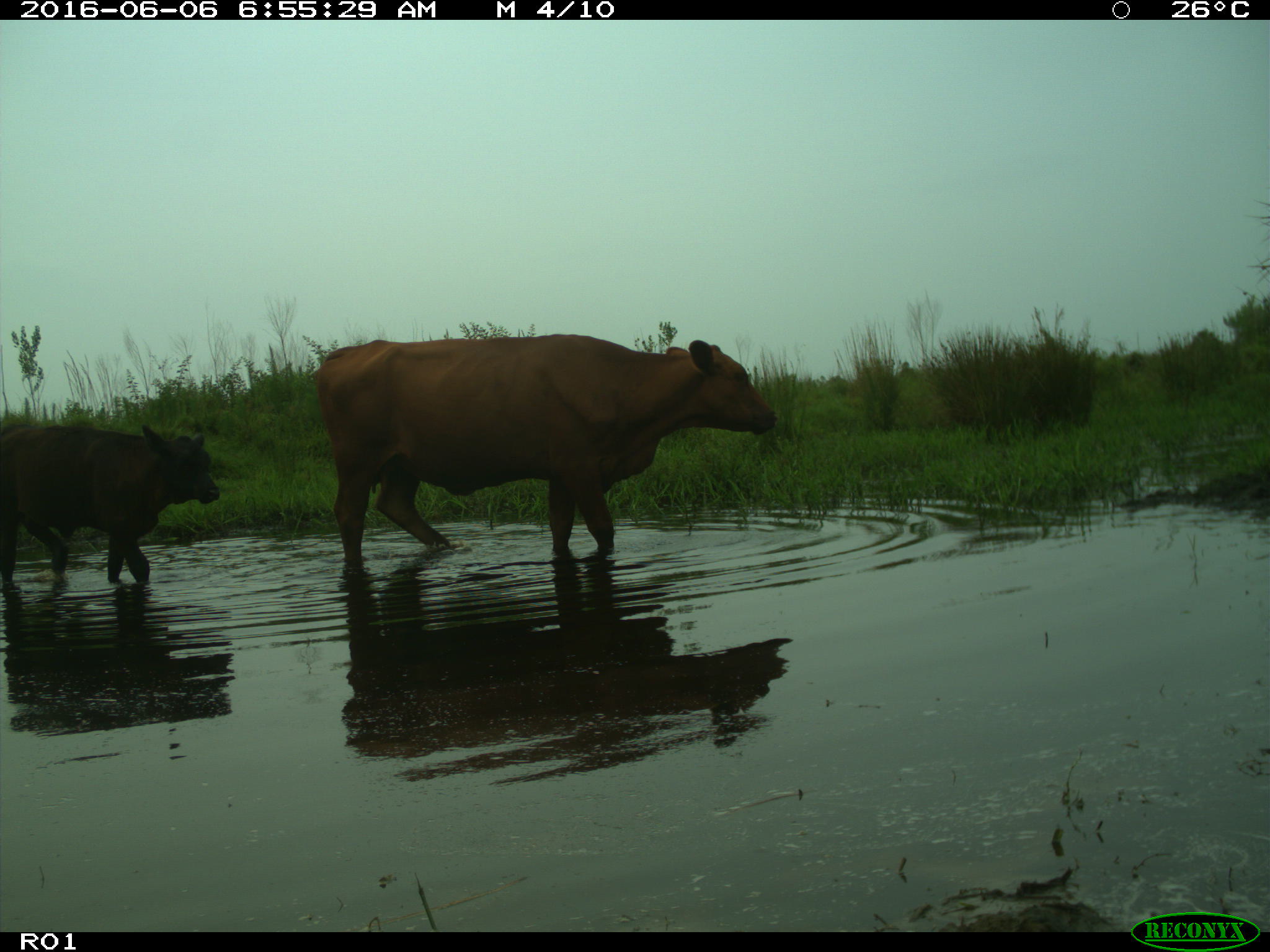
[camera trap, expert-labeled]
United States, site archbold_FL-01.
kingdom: Animalia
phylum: Chordata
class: Mammalia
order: Artiodactyla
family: Bovidae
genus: Bos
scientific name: Bos taurus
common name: domestic cow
Bos taurus (domestic cow).